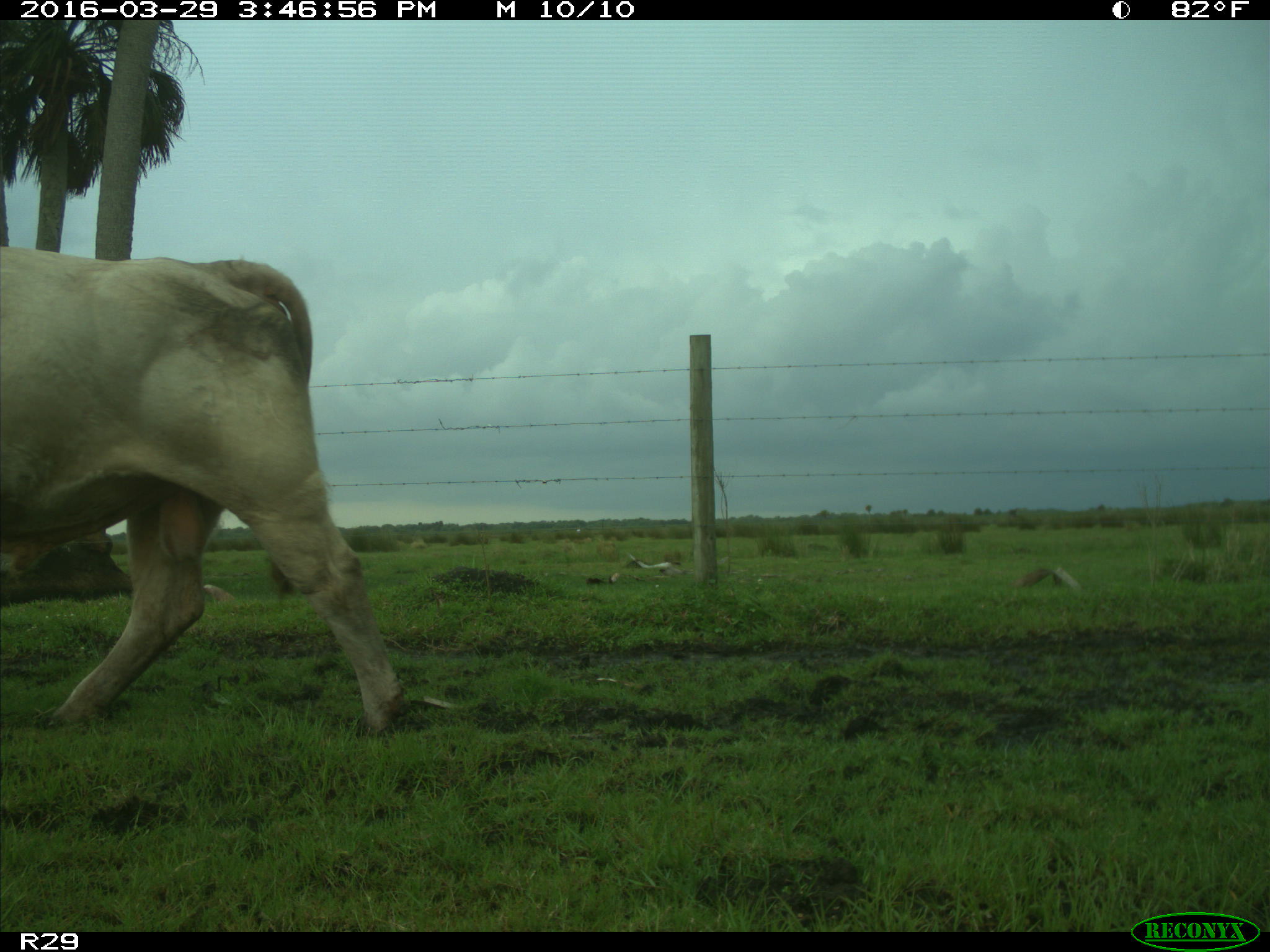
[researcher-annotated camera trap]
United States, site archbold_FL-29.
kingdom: Animalia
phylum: Chordata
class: Mammalia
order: Artiodactyla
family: Bovidae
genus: Bos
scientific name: Bos taurus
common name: domestic cow